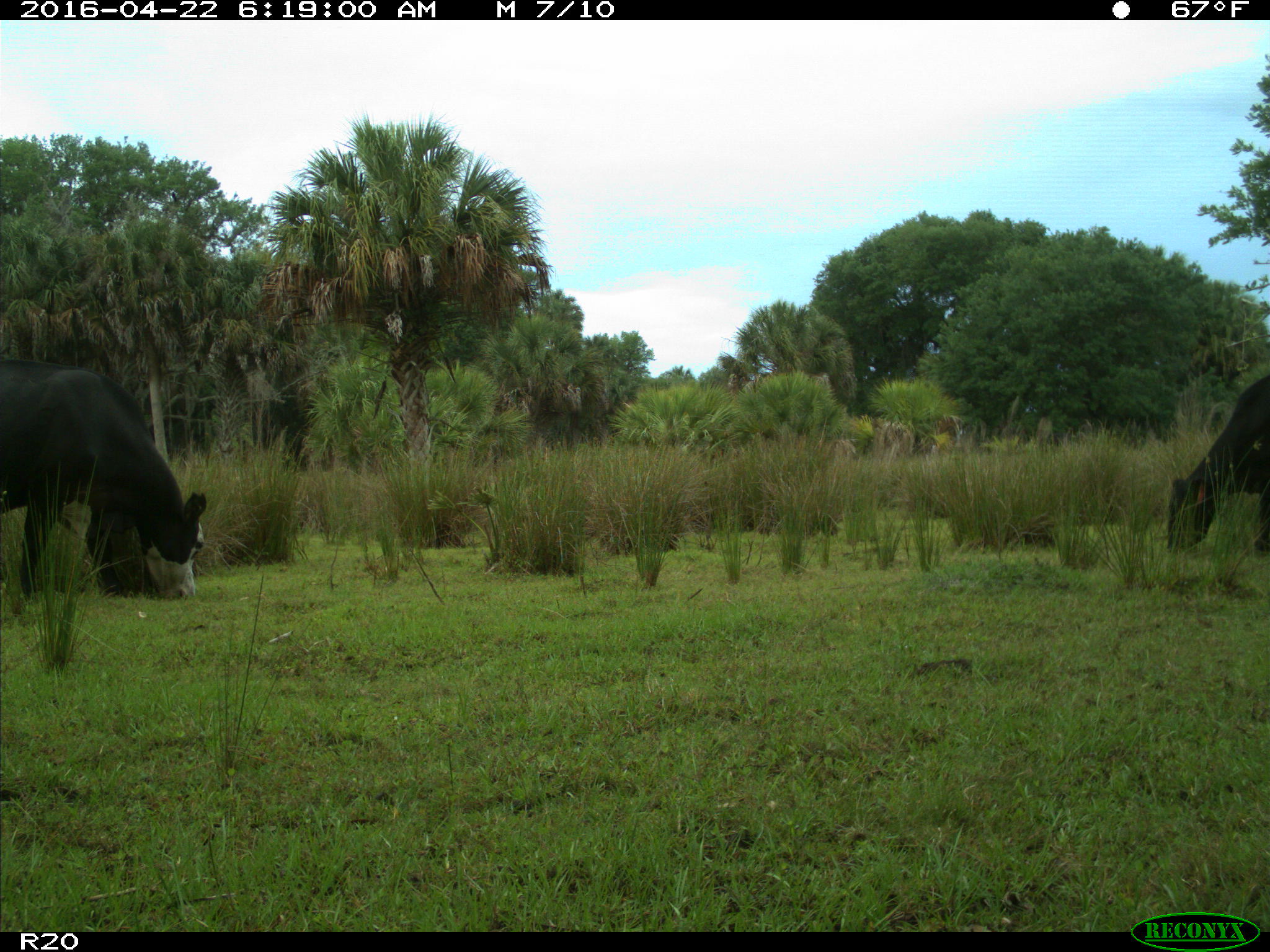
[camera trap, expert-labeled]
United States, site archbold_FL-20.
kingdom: Animalia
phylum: Chordata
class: Mammalia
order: Artiodactyla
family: Bovidae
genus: Bos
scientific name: Bos taurus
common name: domestic cow